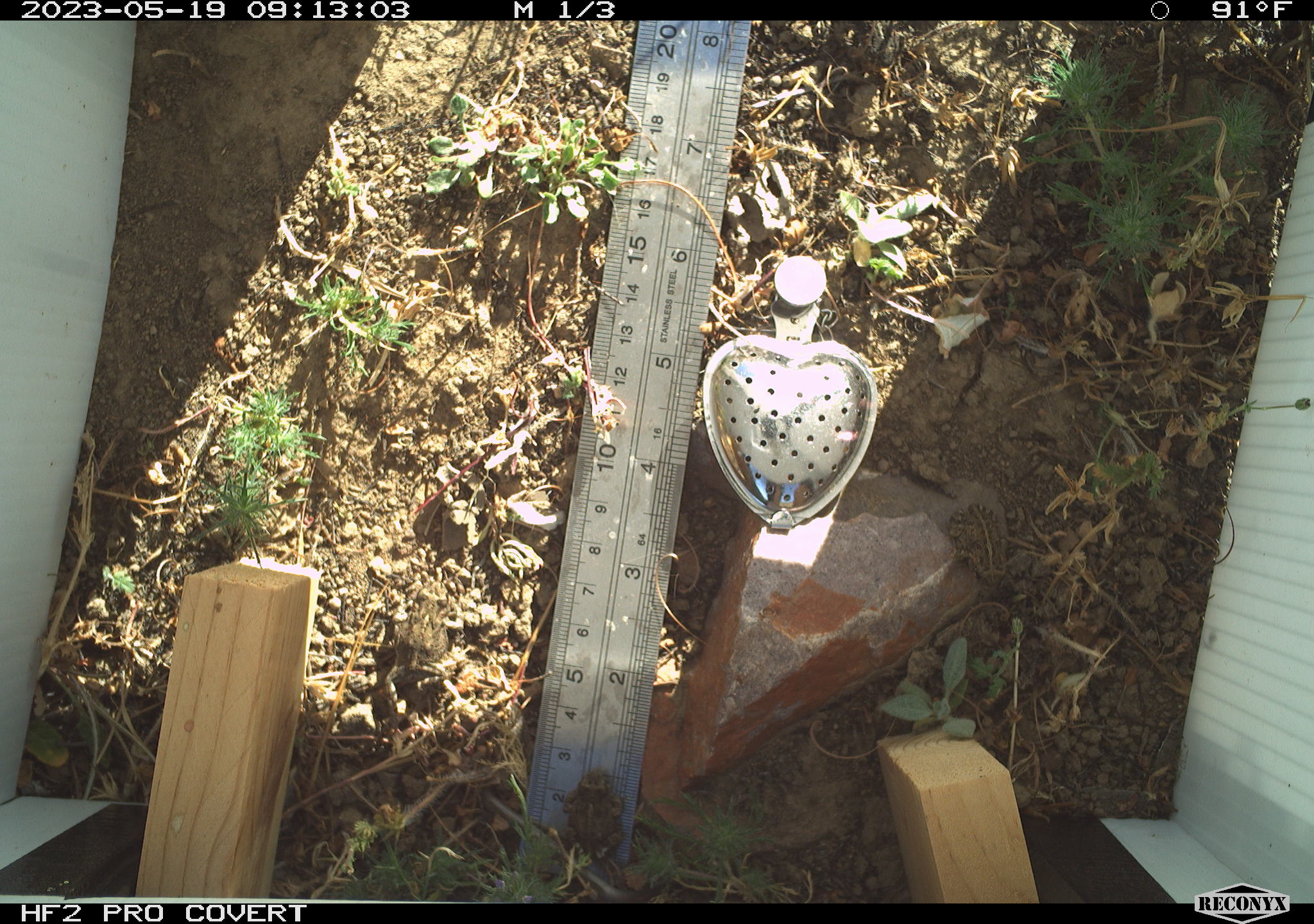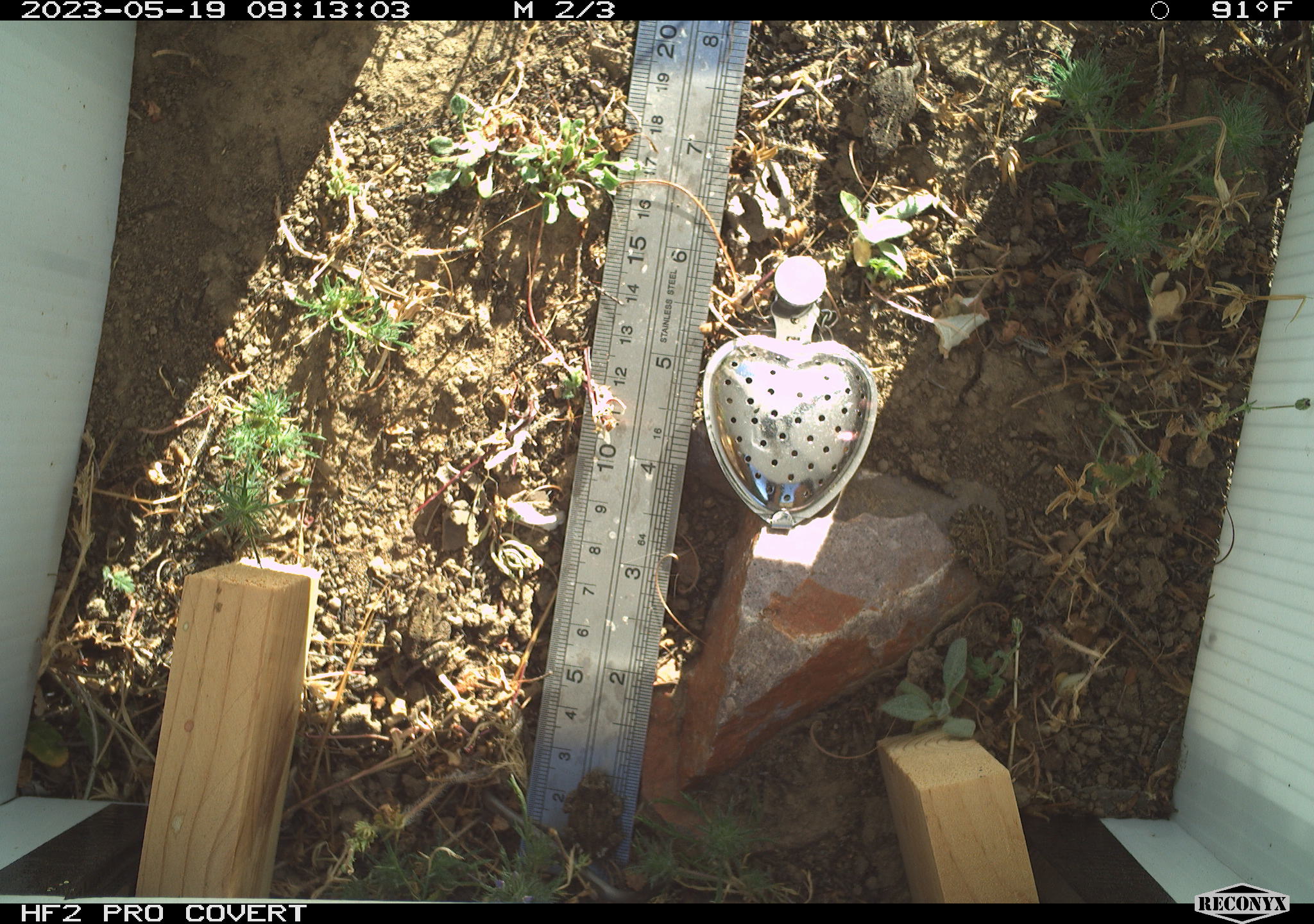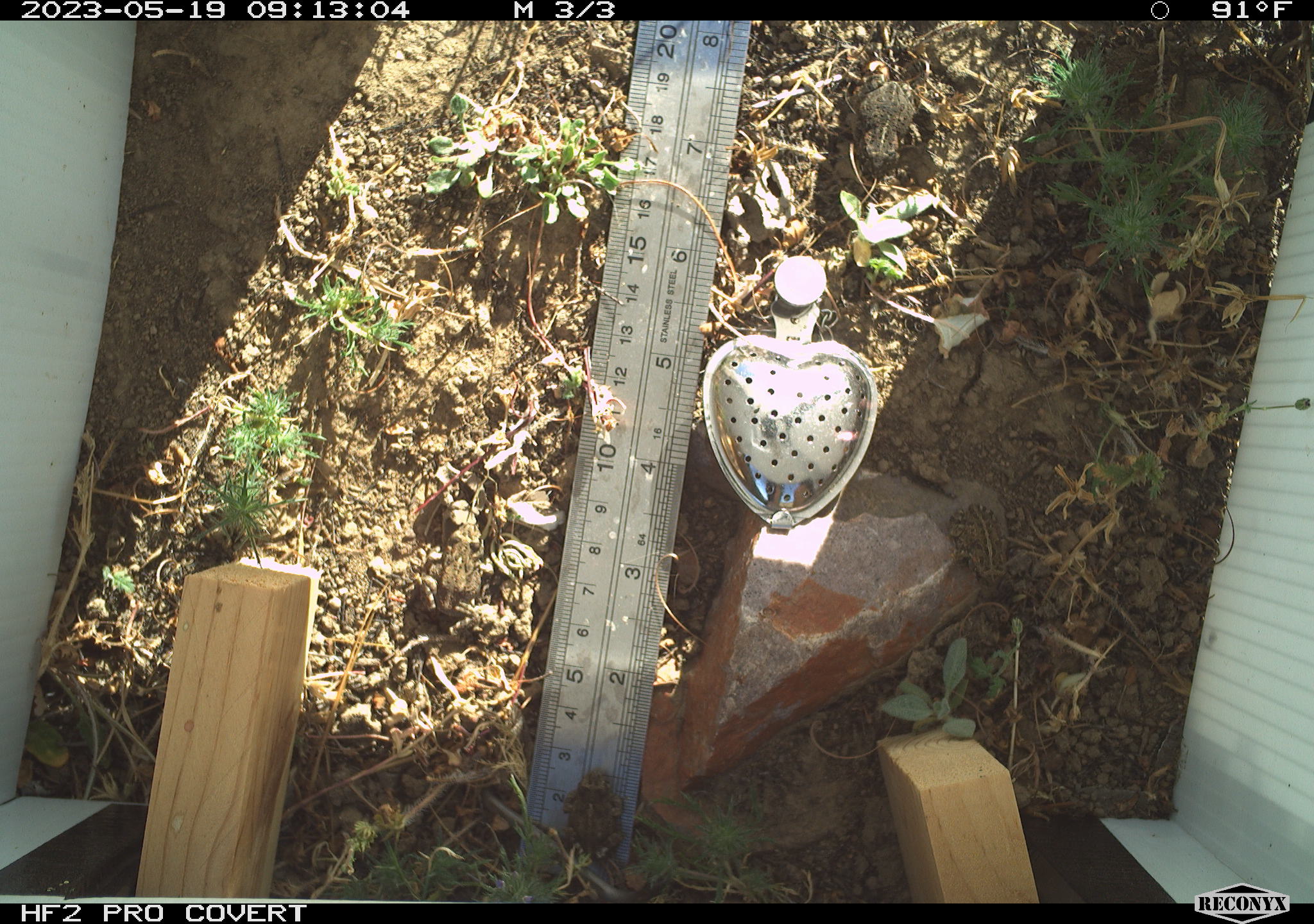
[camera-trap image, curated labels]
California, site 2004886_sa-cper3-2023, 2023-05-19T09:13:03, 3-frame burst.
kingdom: Animalia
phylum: Chordata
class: Amphibia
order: Anura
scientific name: Anura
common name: frogs